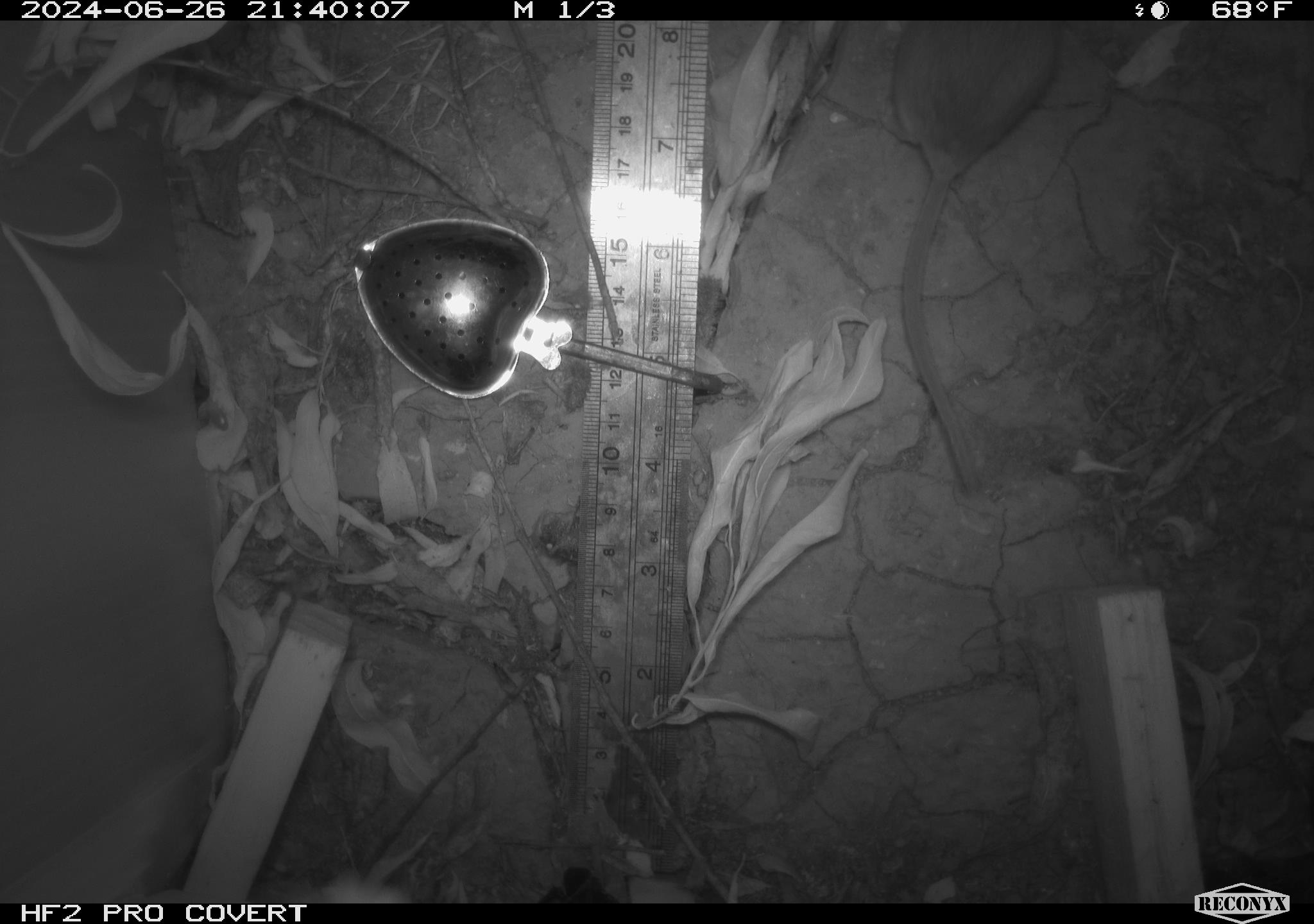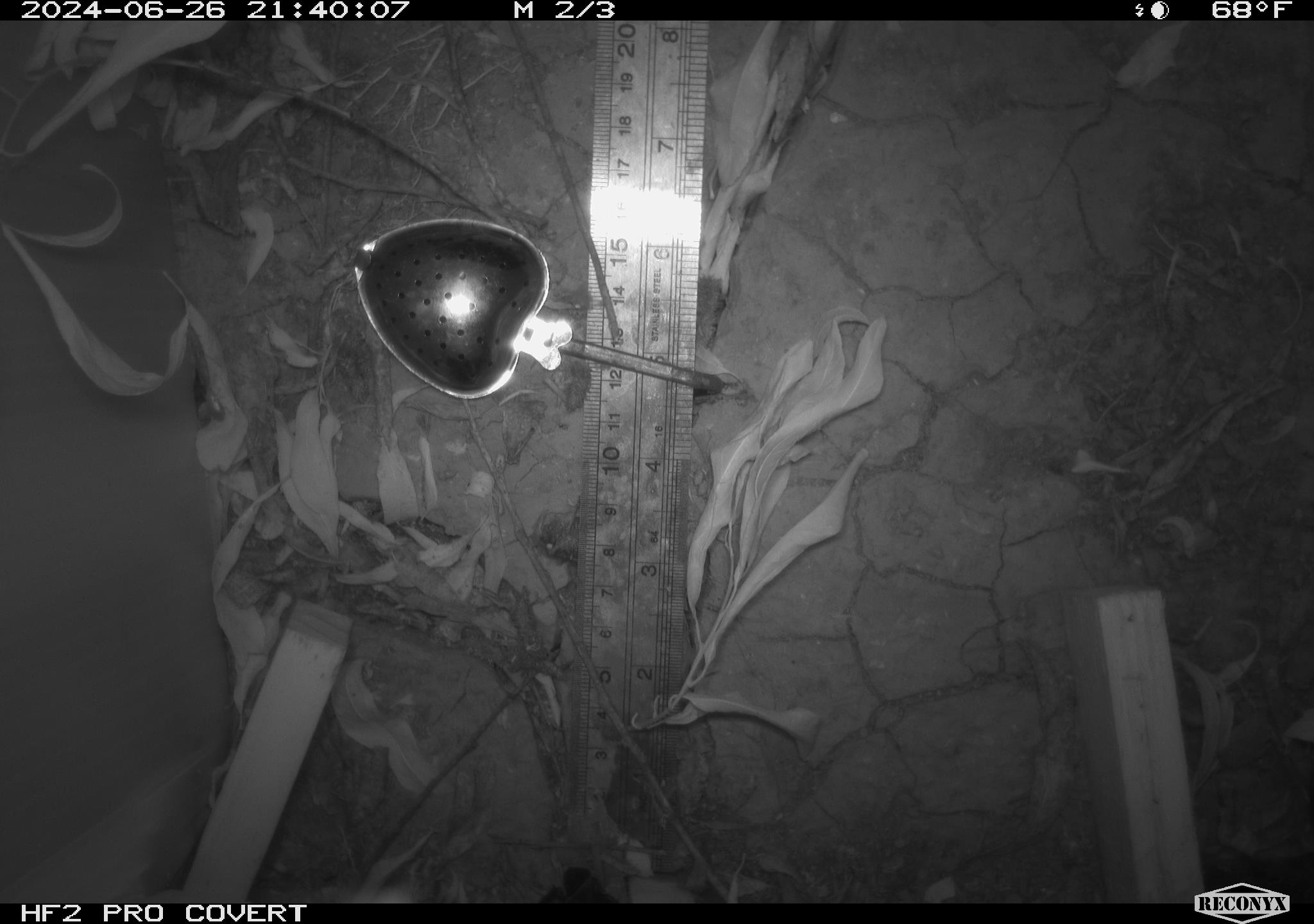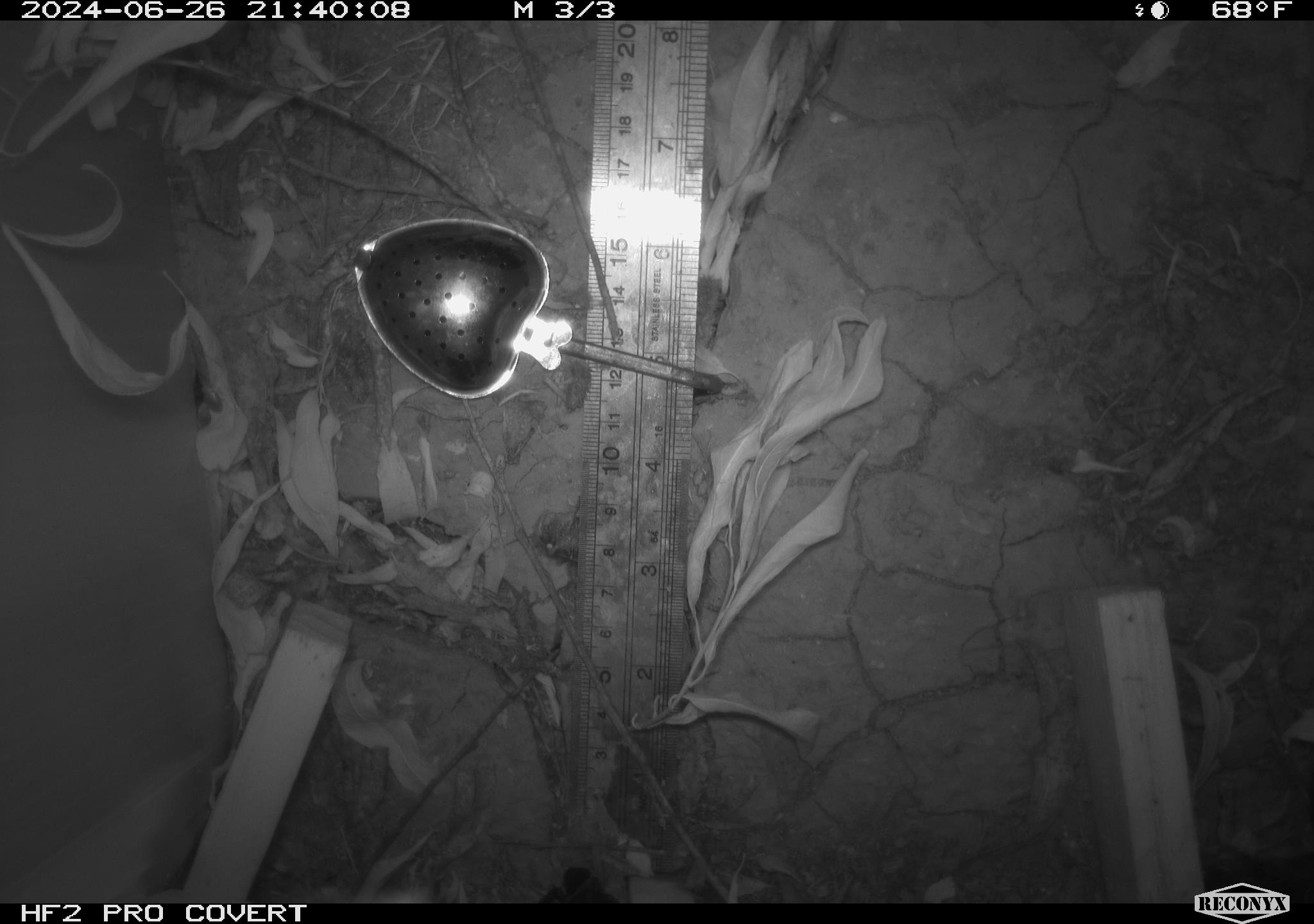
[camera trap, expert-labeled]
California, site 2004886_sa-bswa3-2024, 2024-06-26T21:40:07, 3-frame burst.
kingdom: Animalia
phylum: Chordata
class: Mammalia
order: Rodentia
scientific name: Rodentia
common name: mouse species